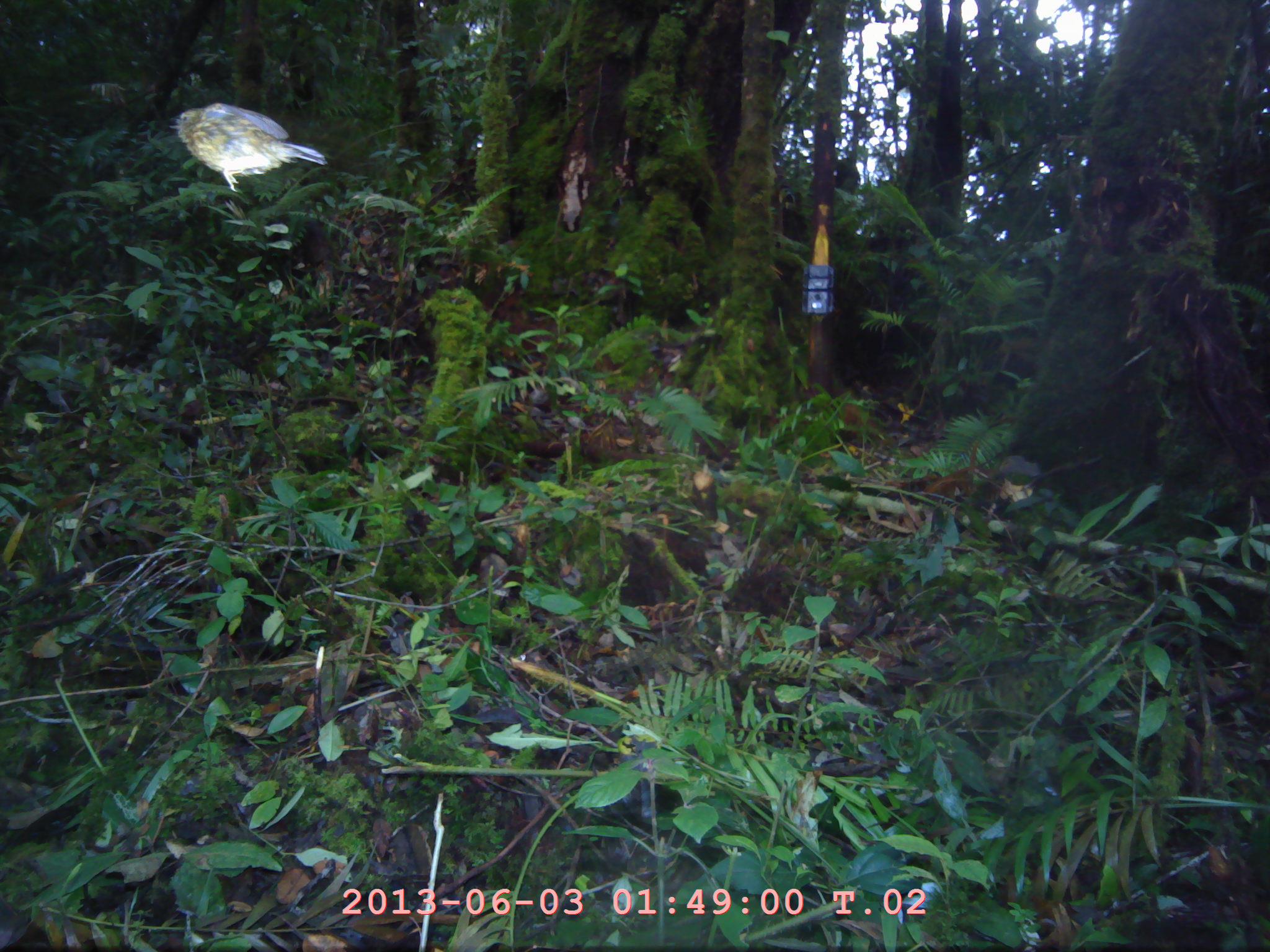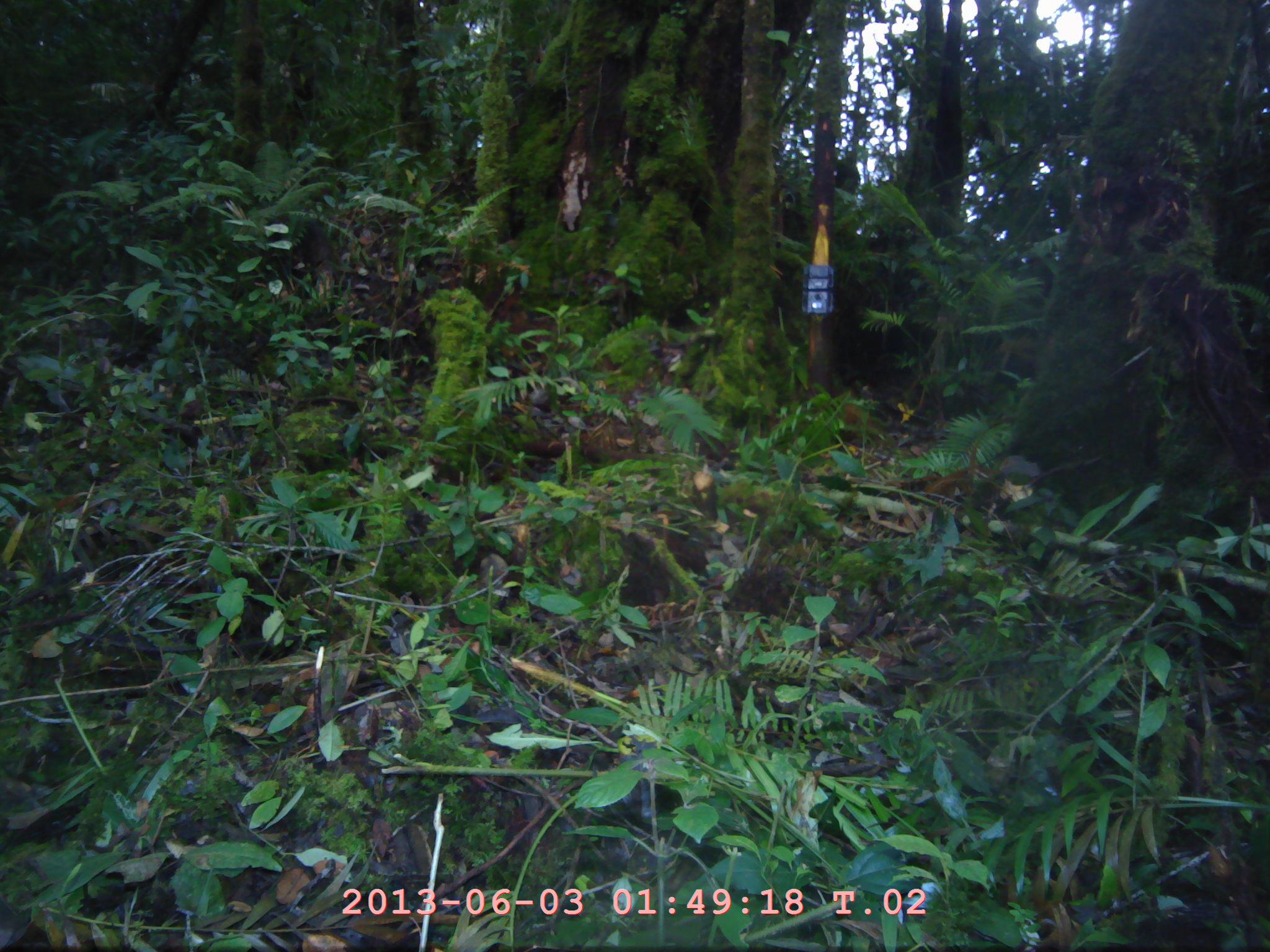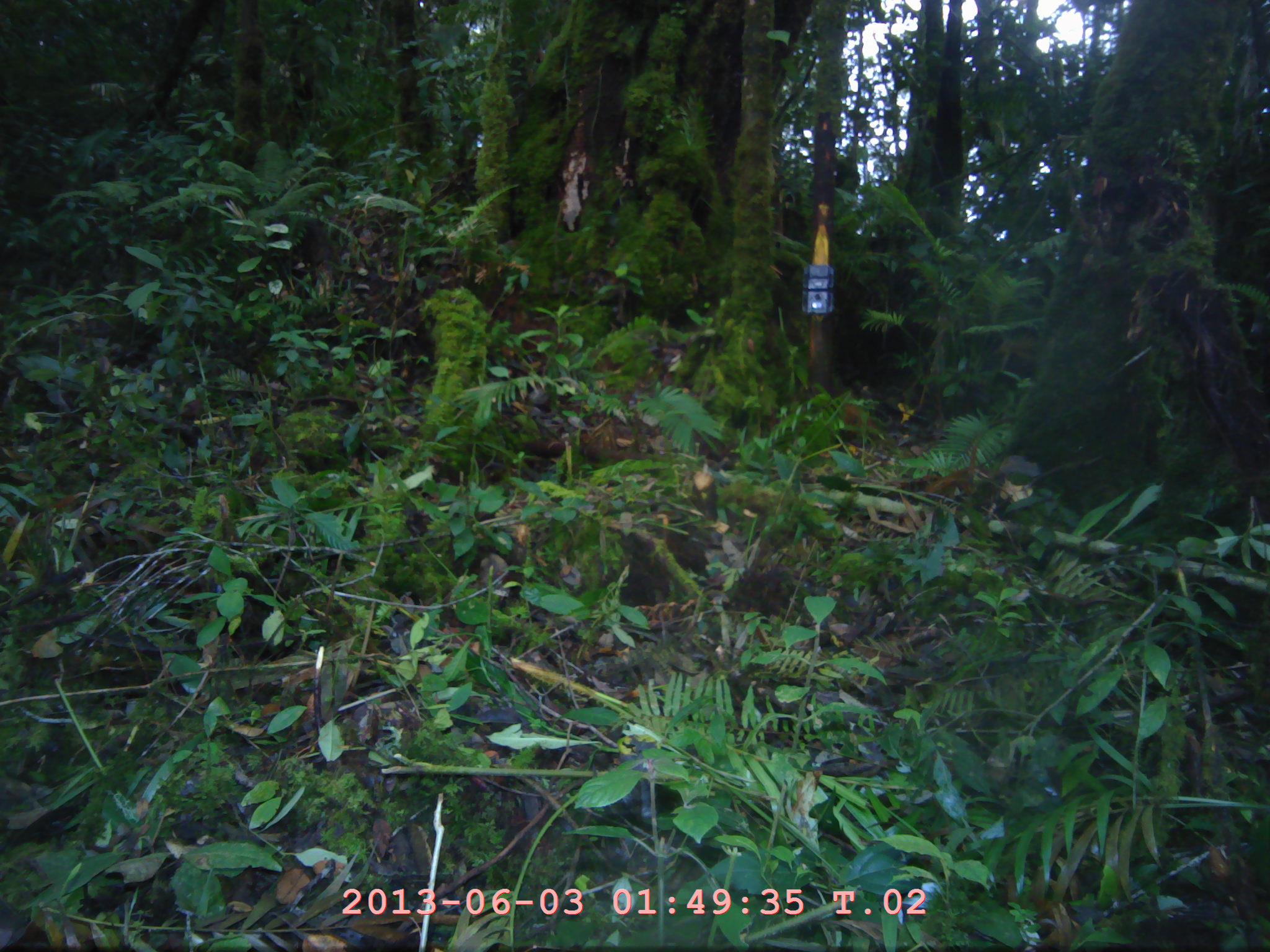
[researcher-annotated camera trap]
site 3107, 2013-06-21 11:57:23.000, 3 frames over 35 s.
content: unidentified animal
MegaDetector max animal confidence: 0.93